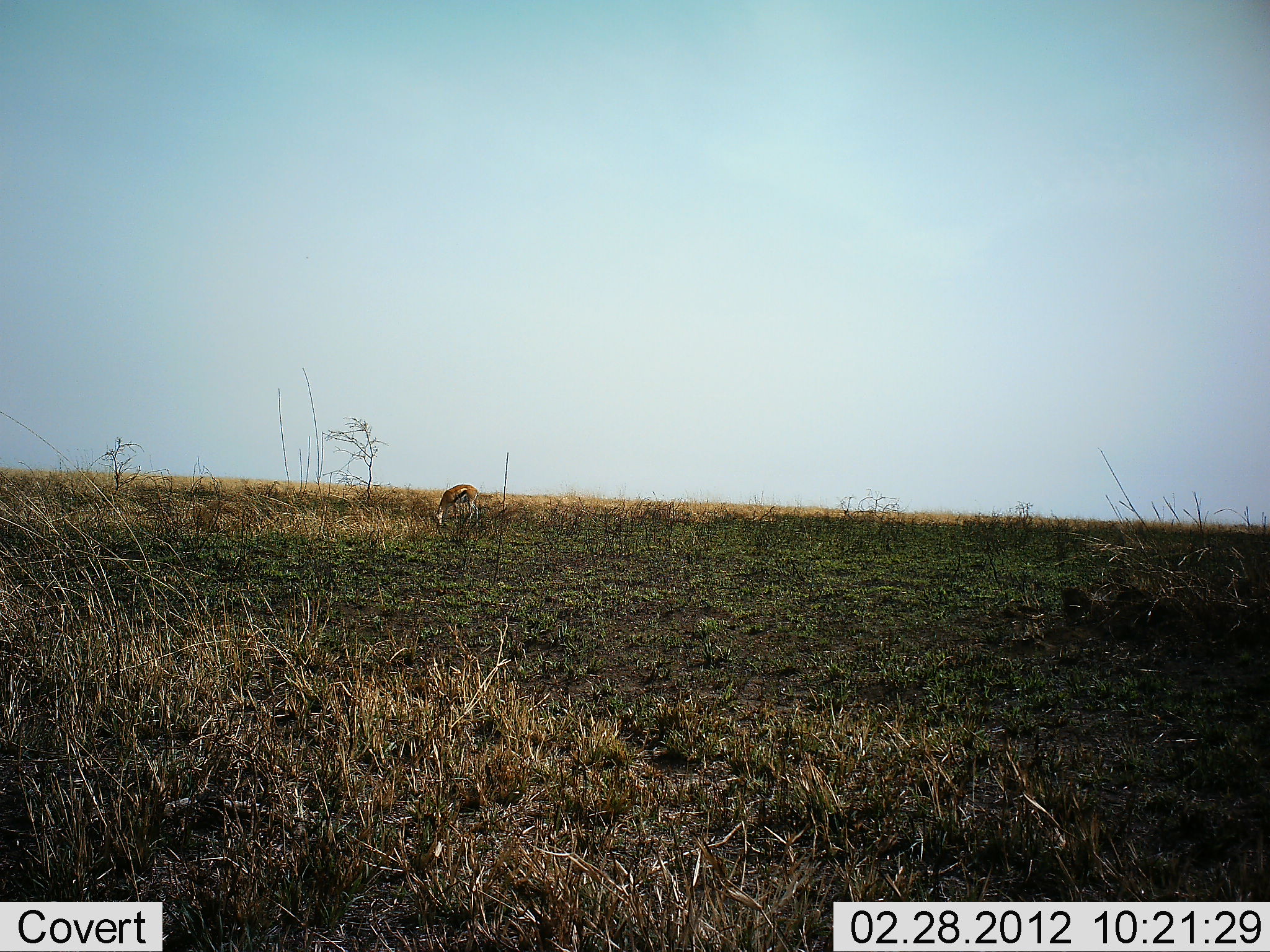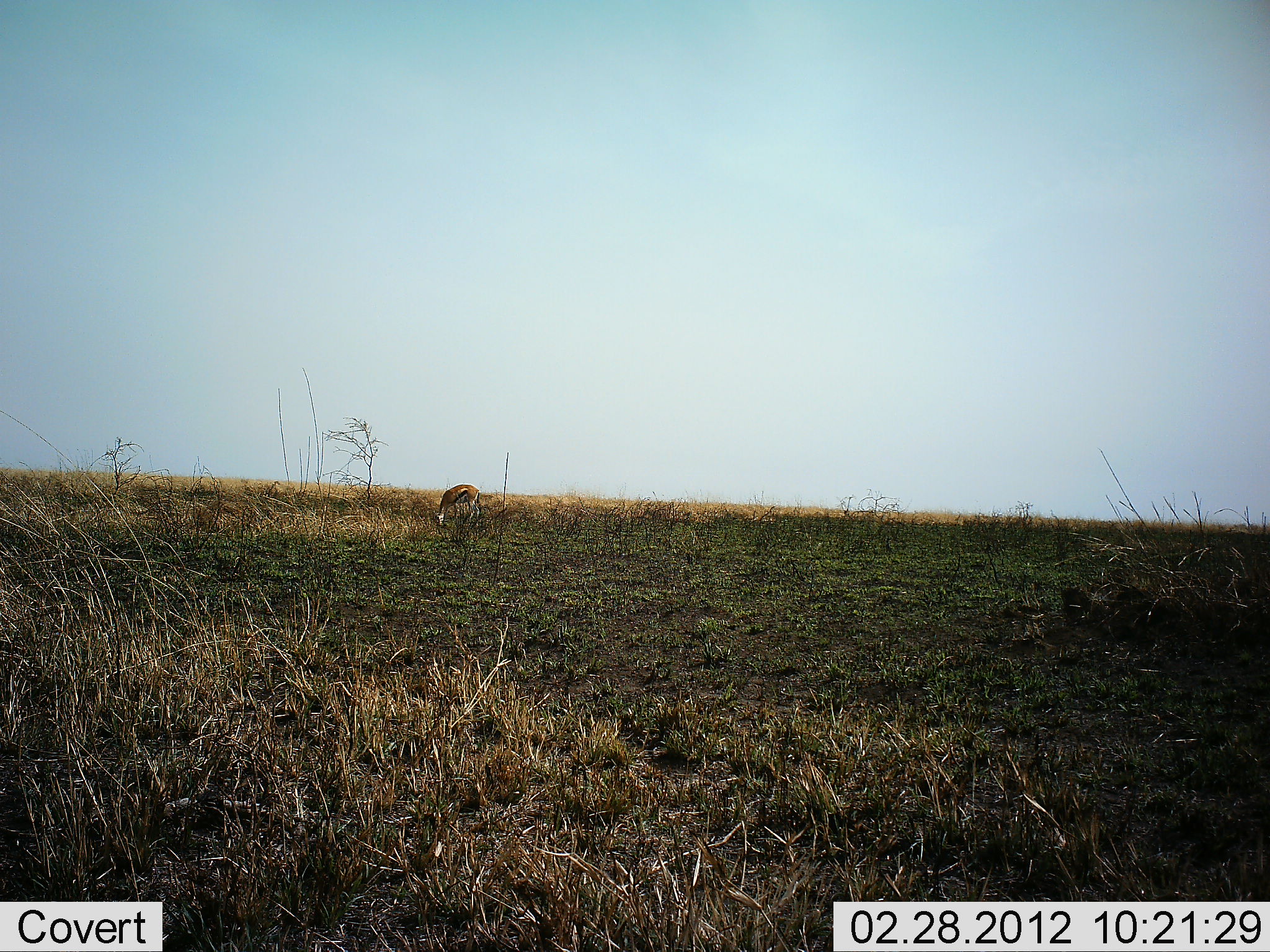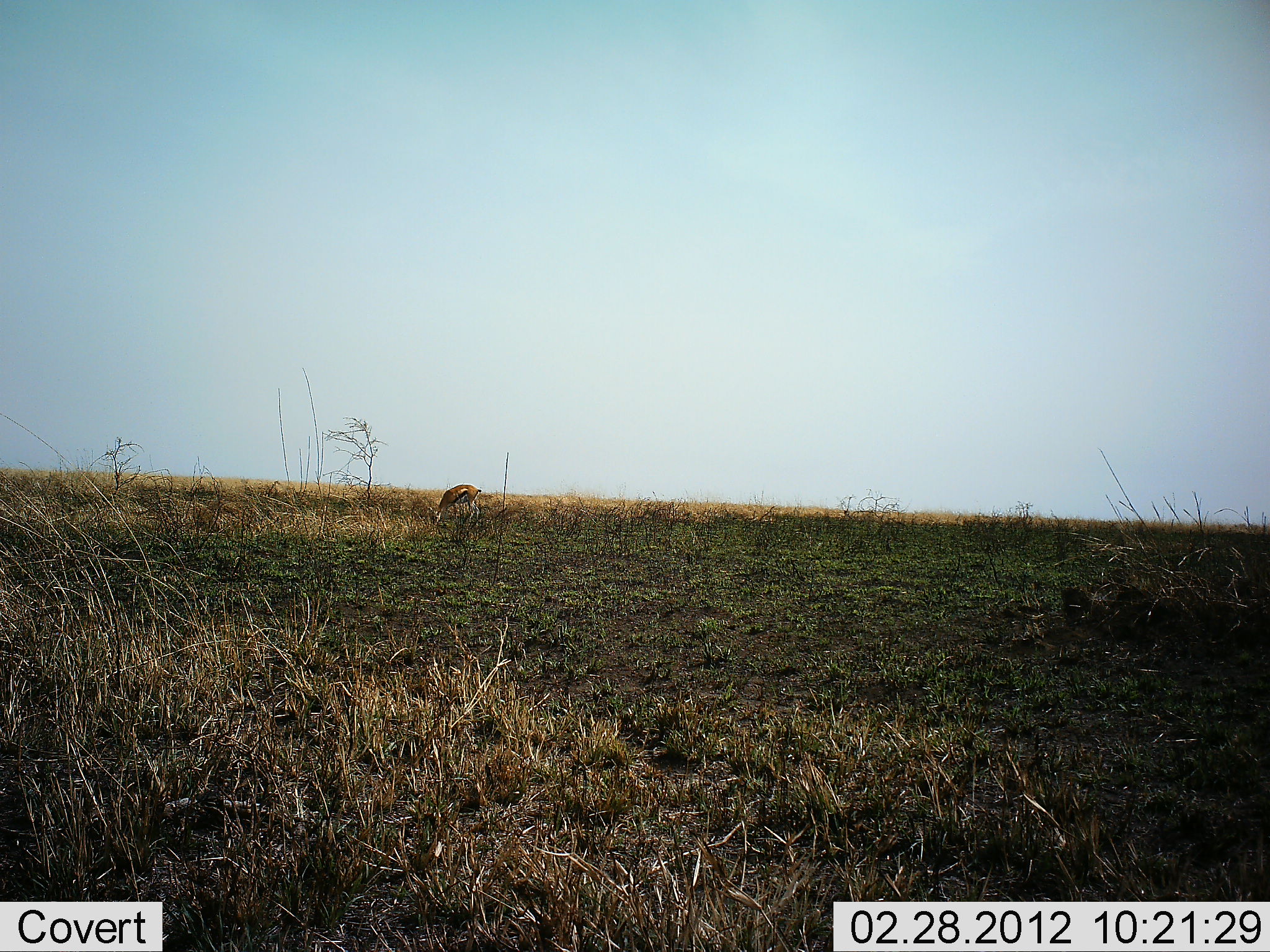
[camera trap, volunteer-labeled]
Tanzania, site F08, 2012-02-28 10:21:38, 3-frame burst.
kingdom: Animalia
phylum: Chordata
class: Mammalia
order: Artiodactyla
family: Bovidae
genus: Eudorcas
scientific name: Eudorcas thomsonii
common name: thomson's gazelle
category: gazellethomsons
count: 1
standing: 25%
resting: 0%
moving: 0%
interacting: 0%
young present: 0%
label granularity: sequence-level